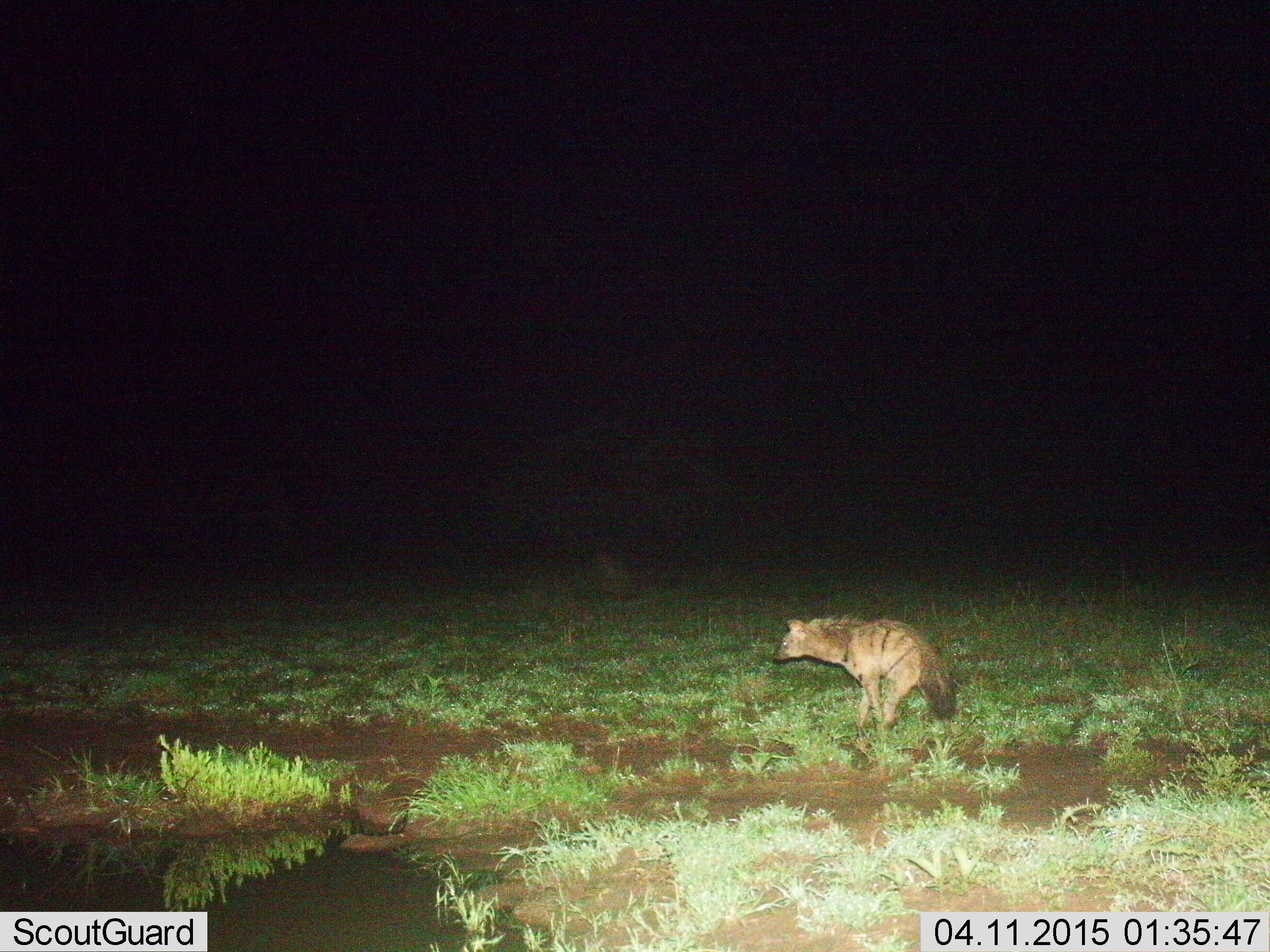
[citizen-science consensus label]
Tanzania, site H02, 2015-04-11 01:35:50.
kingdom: Animalia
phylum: Chordata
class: Mammalia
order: Carnivora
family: Hyaenidae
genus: Hyaena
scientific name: Hyaena hyaena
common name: striped hyena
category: hyenastriped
Hyenastriped (striped hyena) (Hyaena hyaena), count 1. Behavior (volunteer vote fractions): standing 60%, resting 0%, moving 40%, interacting 0%. Young present (vote fraction): 0%. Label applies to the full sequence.